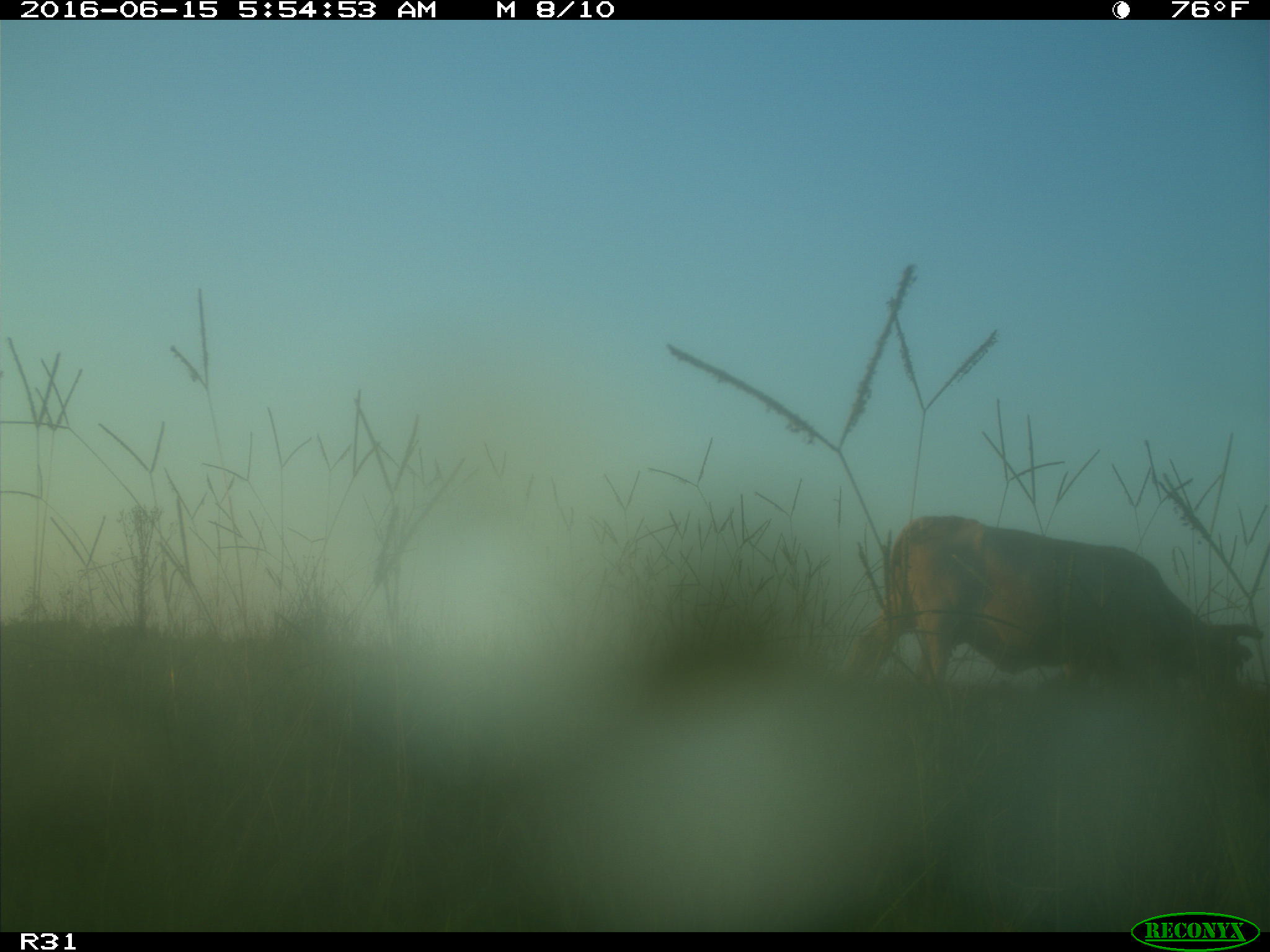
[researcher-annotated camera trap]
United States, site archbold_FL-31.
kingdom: Animalia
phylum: Chordata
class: Mammalia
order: Artiodactyla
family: Bovidae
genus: Bos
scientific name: Bos taurus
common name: domestic cow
Bos taurus (domestic cow).